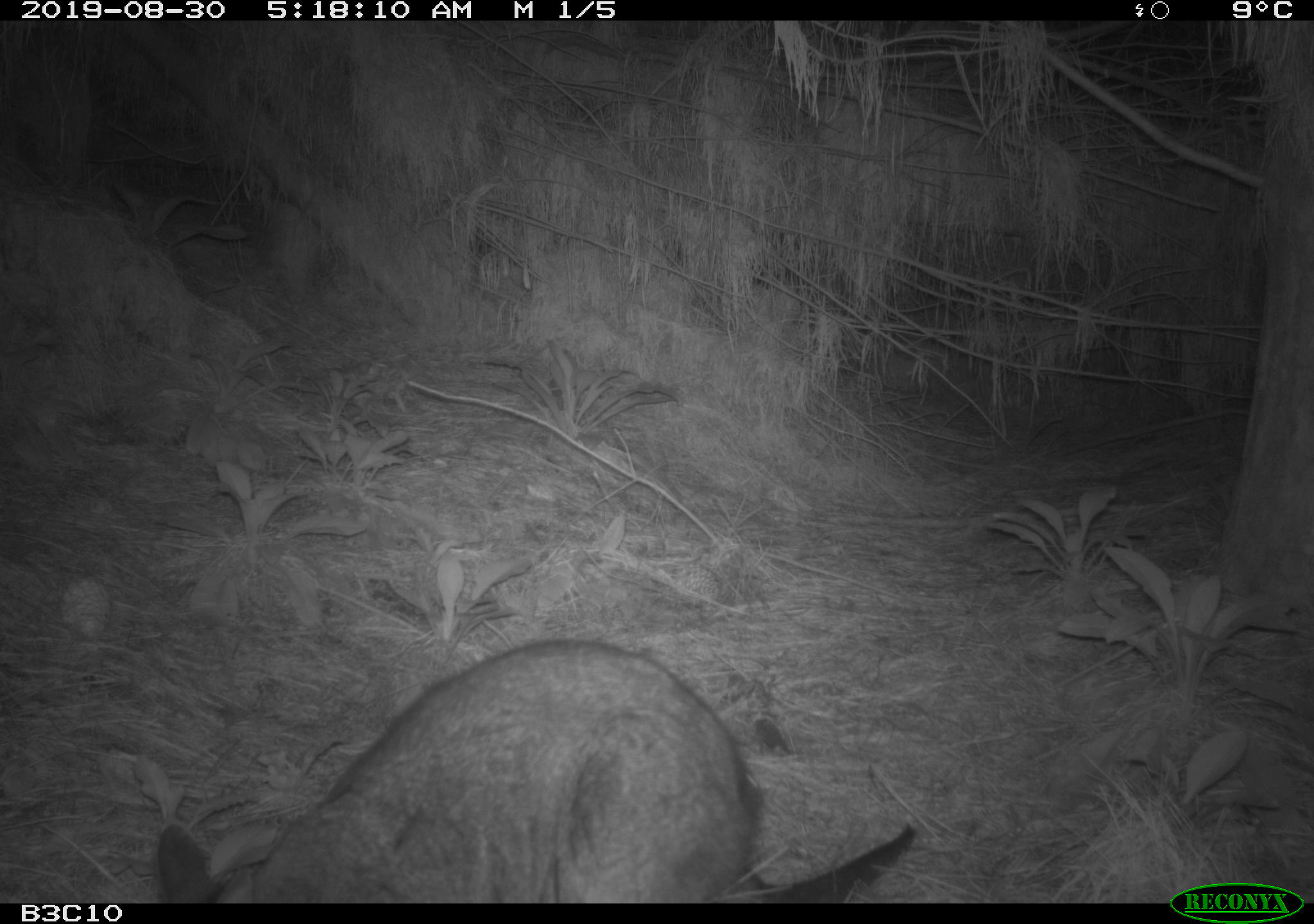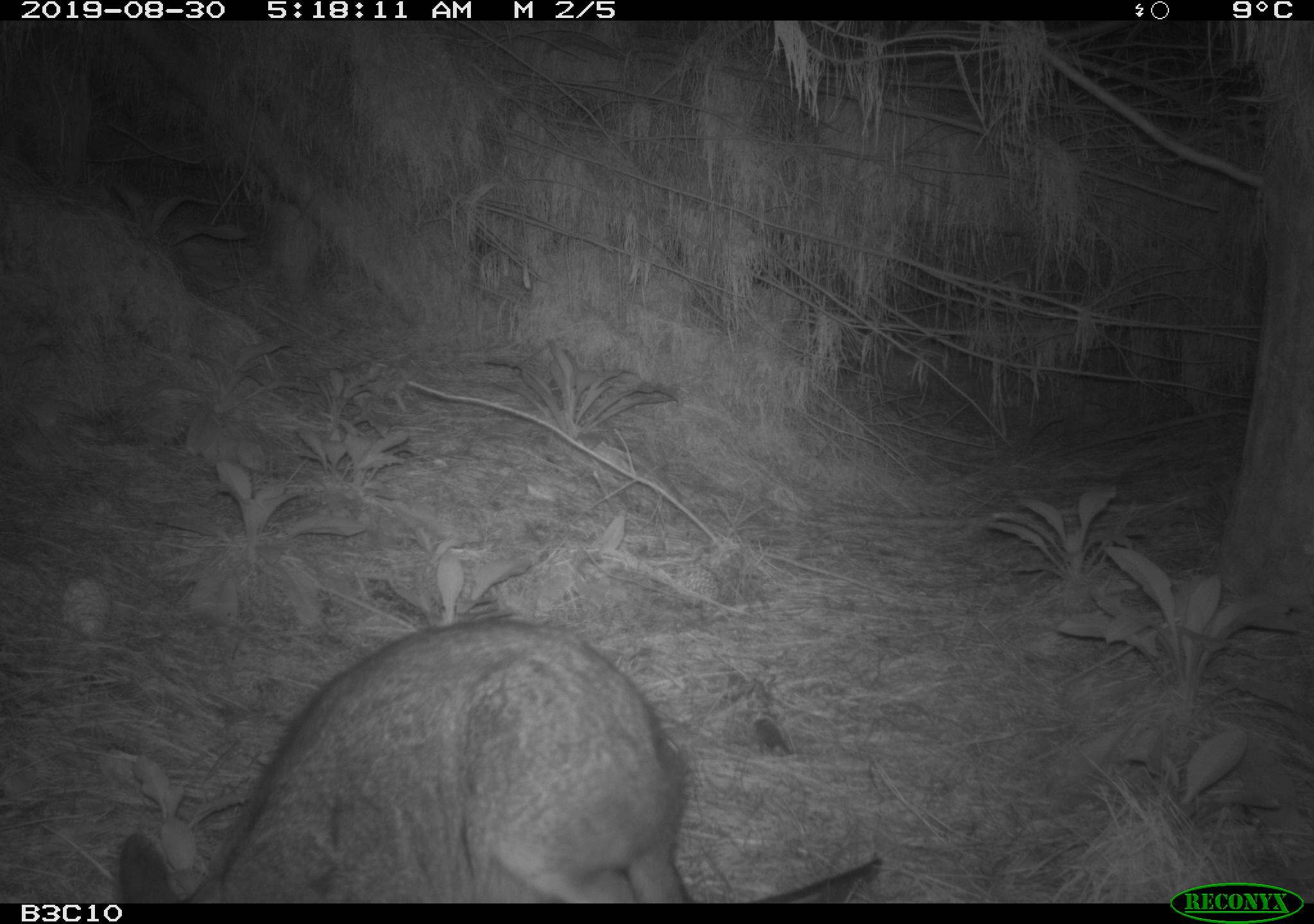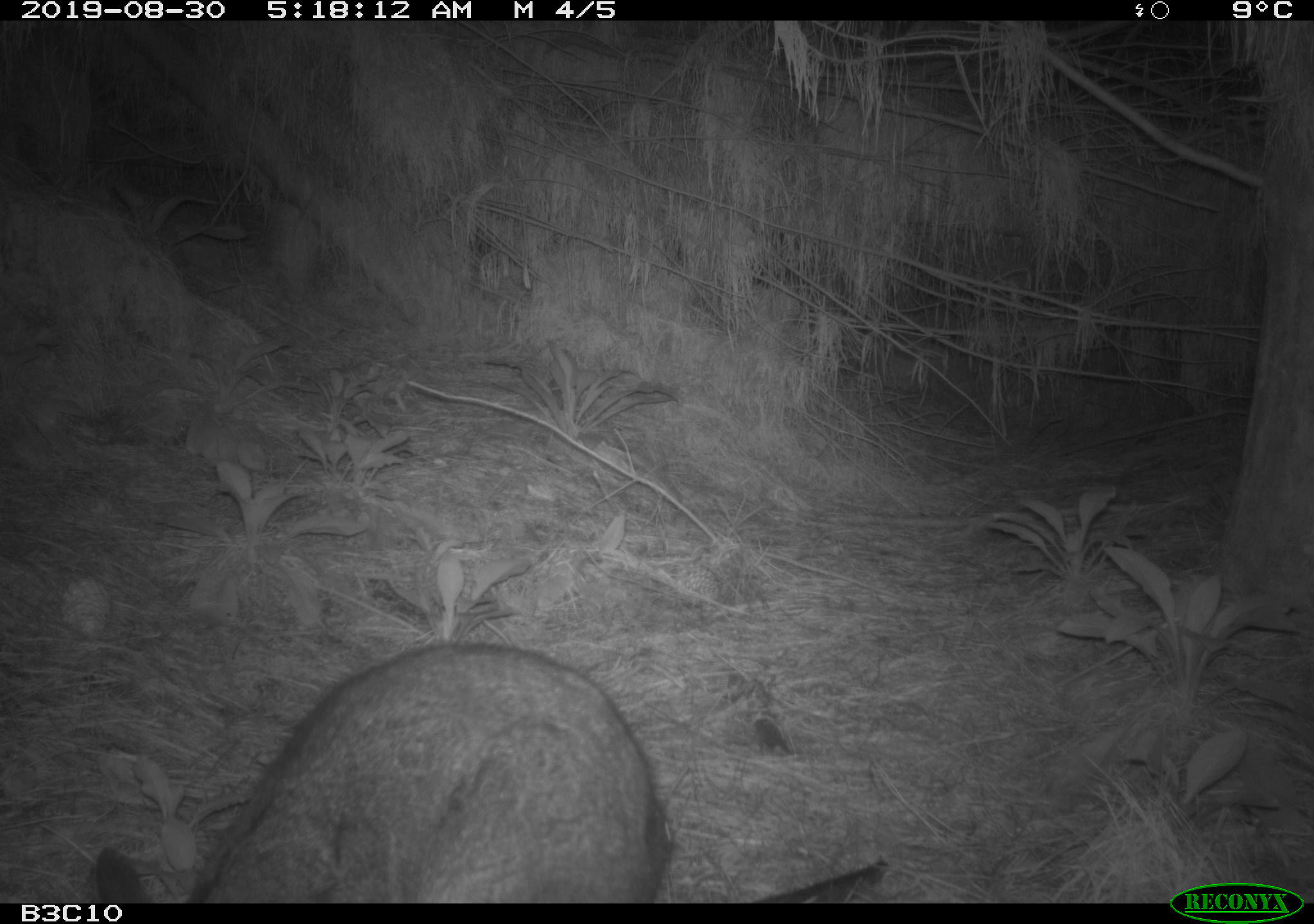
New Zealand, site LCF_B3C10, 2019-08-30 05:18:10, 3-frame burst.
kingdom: Animalia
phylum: Chordata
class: Mammalia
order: Diprotodontia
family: Macropodidae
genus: Notamacropus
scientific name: Notamacropus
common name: wallaby